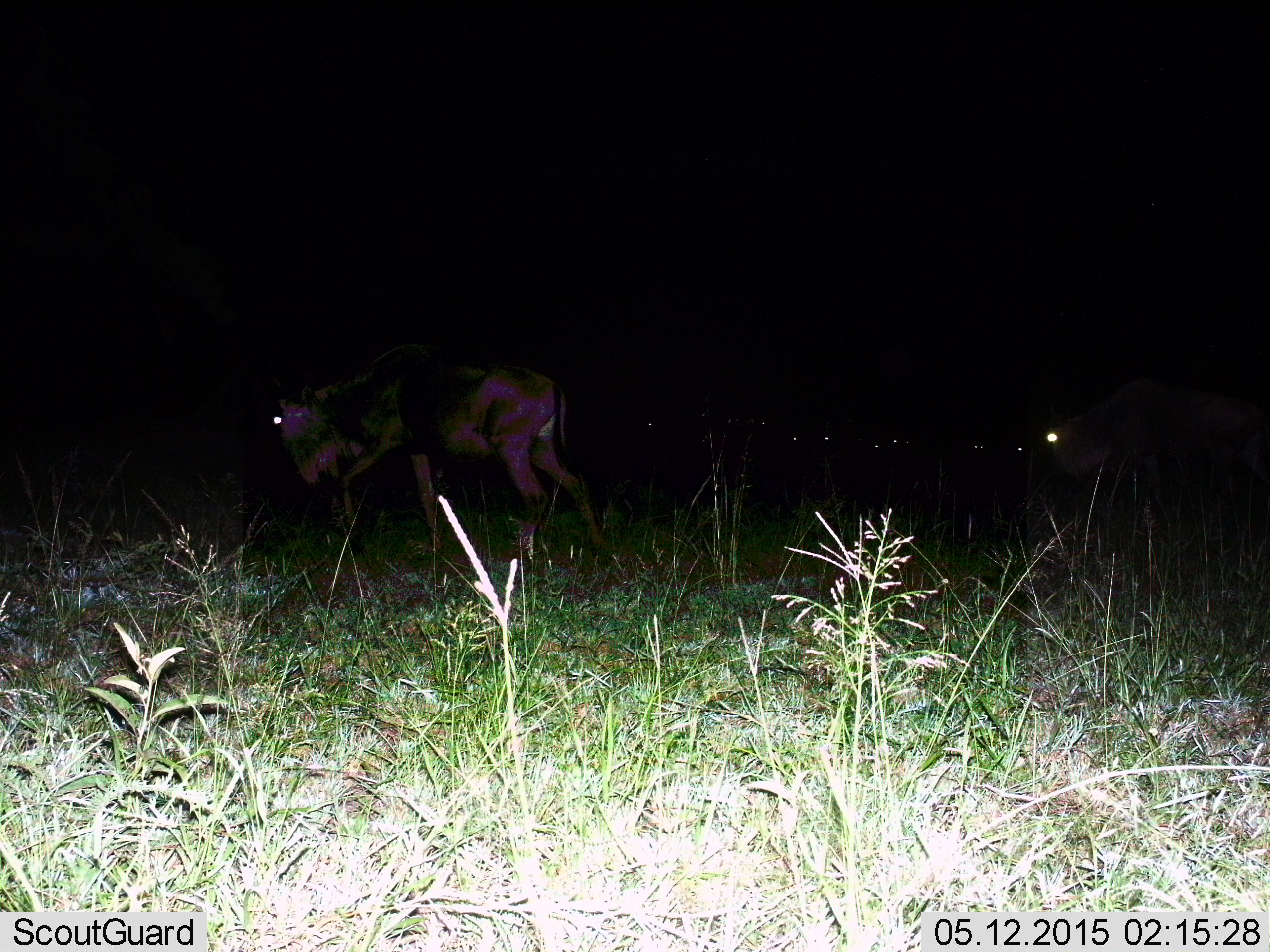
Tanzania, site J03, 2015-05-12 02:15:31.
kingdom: Animalia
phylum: Chordata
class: Mammalia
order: Artiodactyla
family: Bovidae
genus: Connochaetes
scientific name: Connochaetes taurinus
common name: blue wildebeest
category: wildebeest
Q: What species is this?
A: Wildebeest (blue wildebeest) (Connochaetes taurinus).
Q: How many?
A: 6.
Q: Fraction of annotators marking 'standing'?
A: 30%.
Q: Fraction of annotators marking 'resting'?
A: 10%.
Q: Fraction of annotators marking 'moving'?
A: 50%.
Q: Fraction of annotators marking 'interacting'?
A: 0%.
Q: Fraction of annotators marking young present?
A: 0%.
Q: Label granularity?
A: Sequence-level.